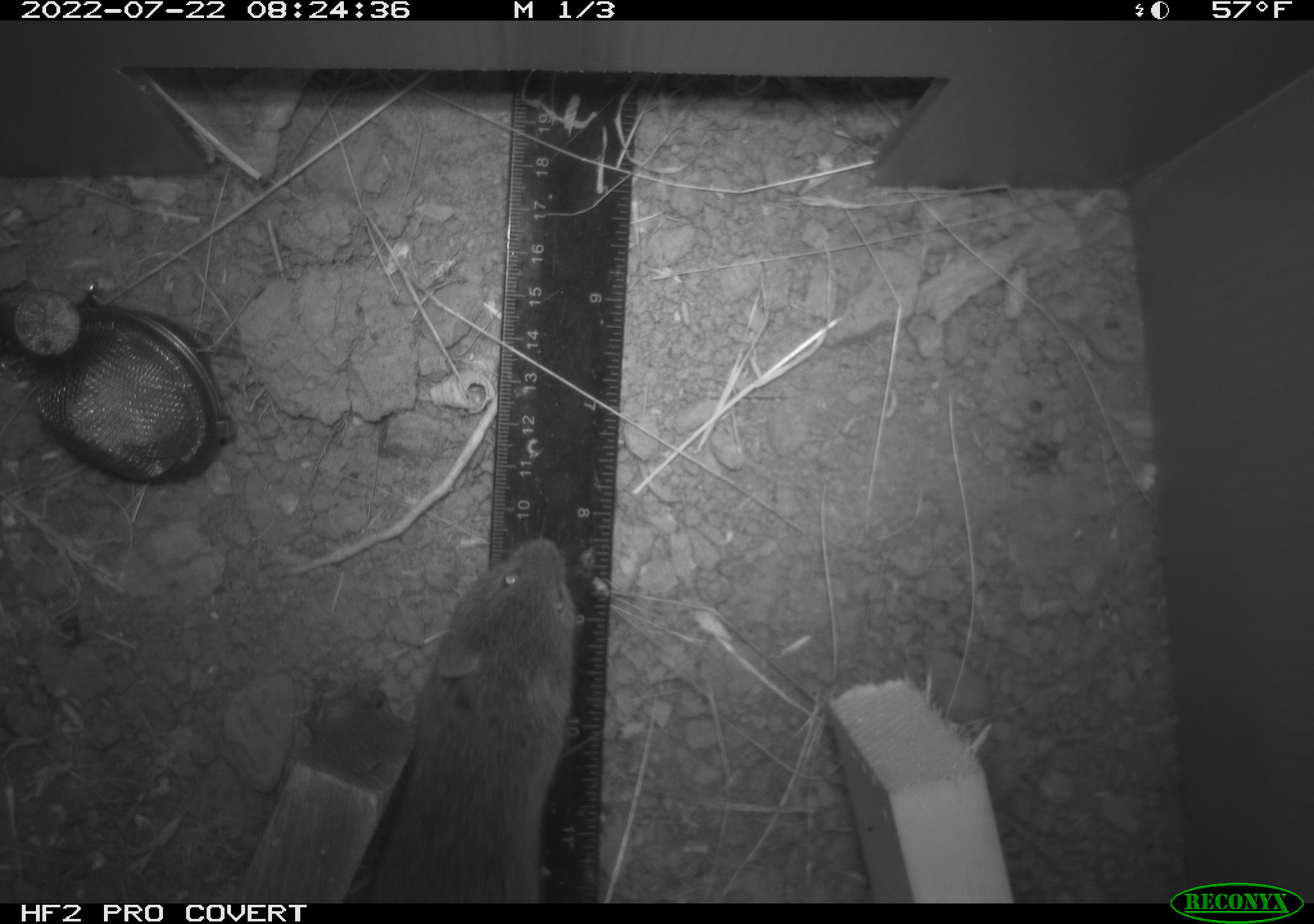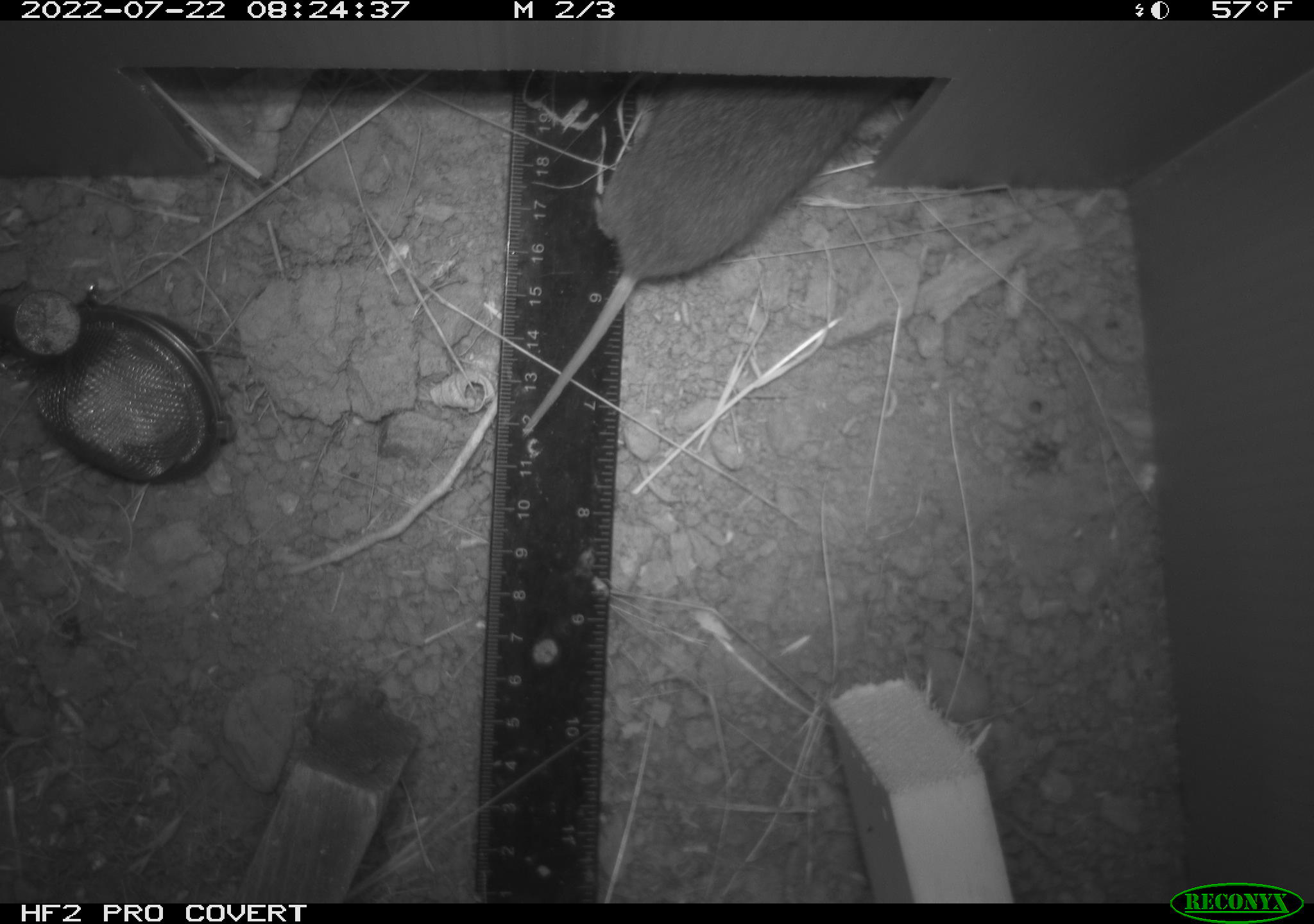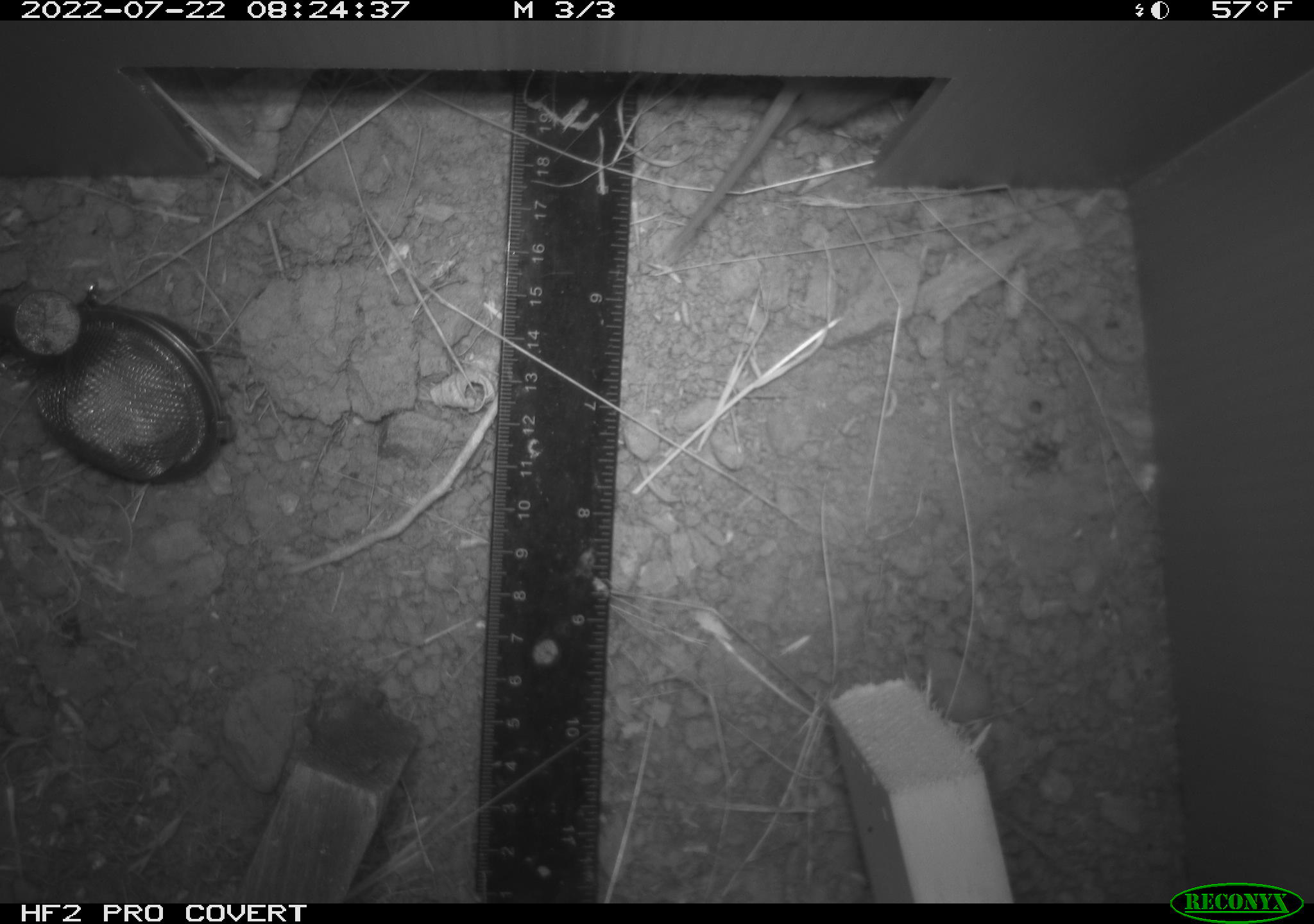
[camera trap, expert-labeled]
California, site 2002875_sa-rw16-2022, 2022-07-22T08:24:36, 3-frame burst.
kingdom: Animalia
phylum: Chordata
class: Mammalia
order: Rodentia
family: Cricetidae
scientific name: Arvicolinae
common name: voles, lemmings, and muskrats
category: arvicolinae subfamily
Arvicolinae subfamily (voles, lemmings, and muskrats) (Arvicolinae).